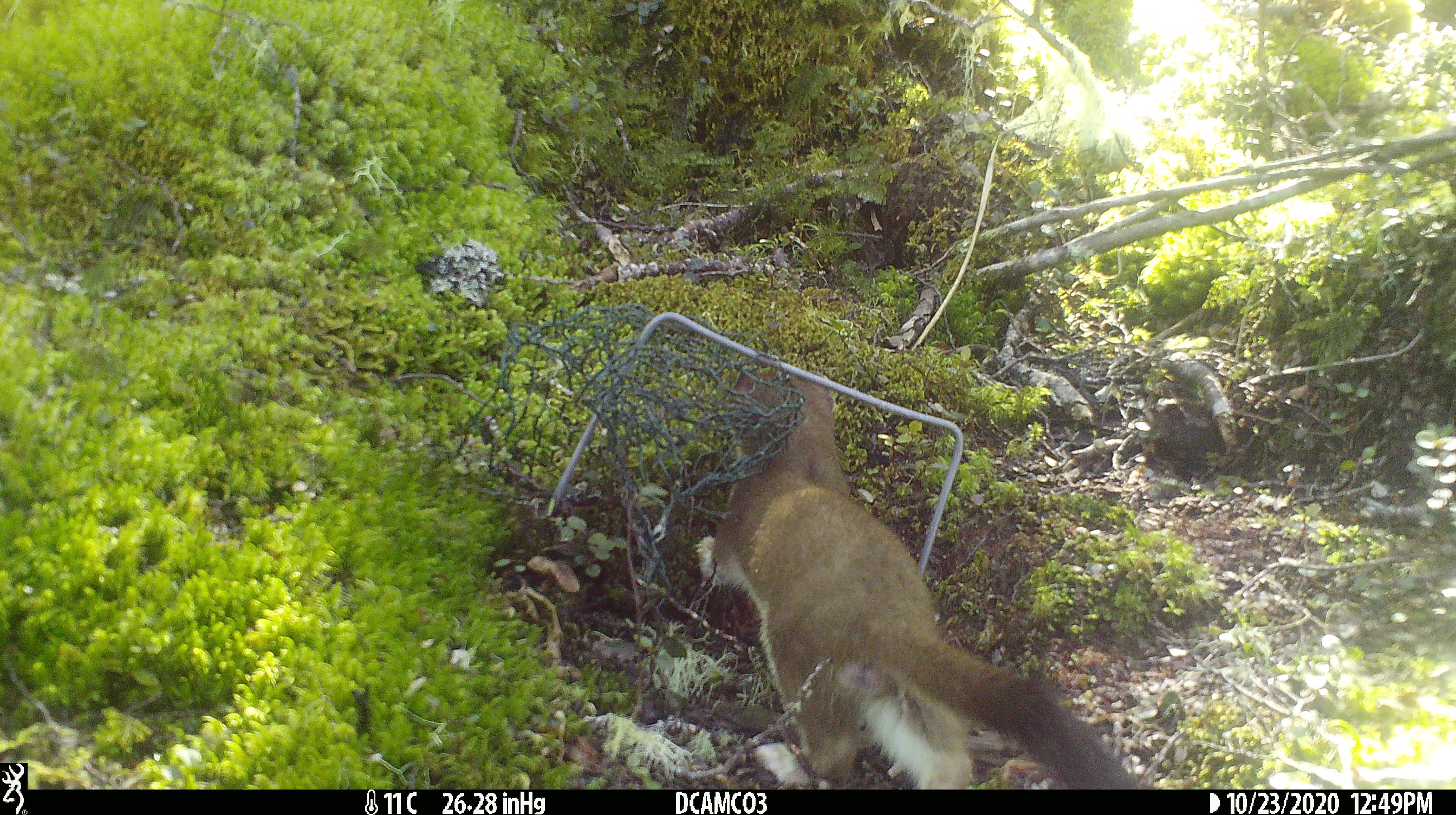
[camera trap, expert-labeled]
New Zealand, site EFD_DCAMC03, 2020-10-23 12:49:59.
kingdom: Animalia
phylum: Chordata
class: Mammalia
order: Carnivora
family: Mustelidae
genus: Mustela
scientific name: Mustela erminea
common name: stoat